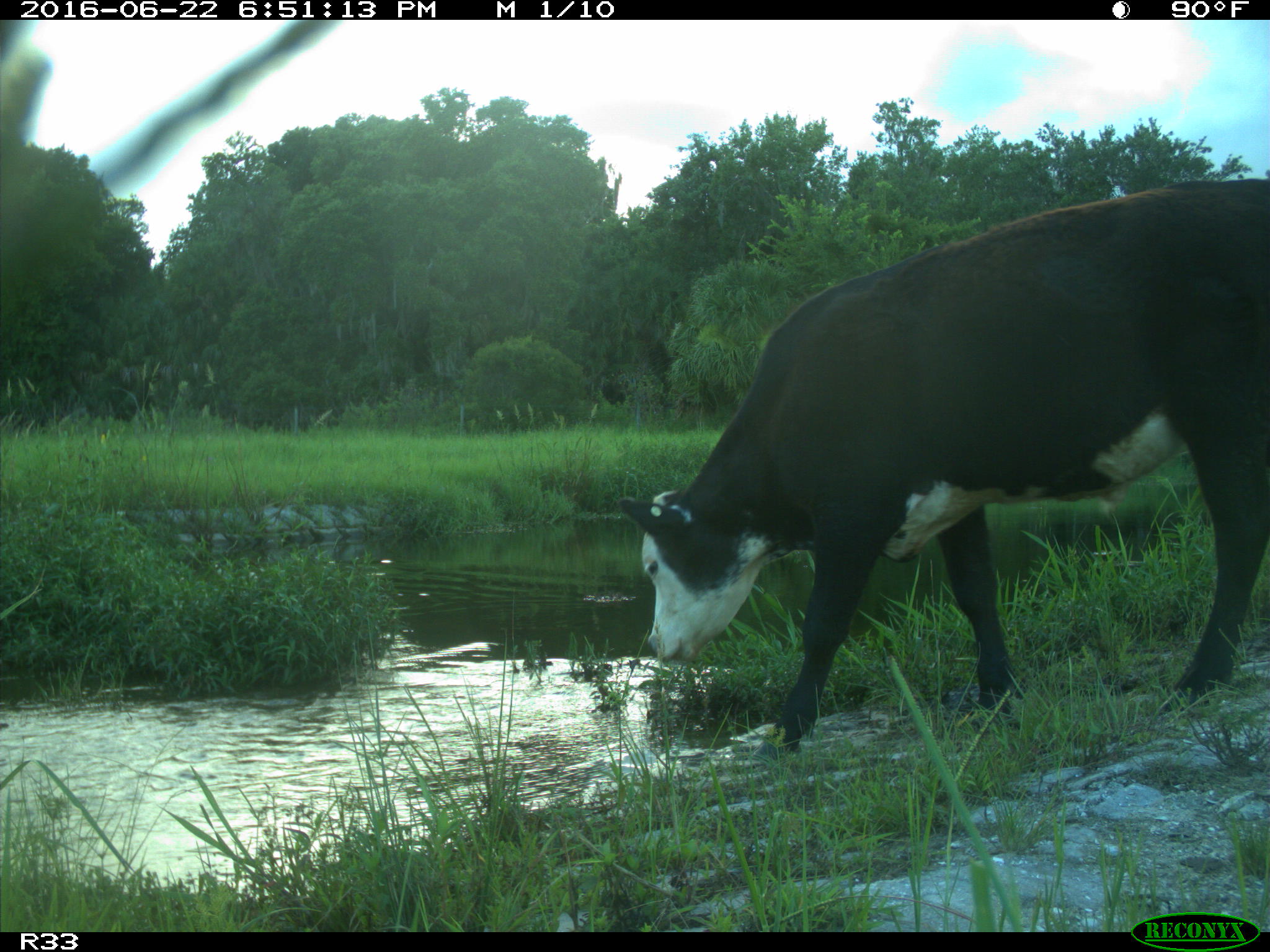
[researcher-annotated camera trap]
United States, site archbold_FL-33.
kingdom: Animalia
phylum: Chordata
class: Mammalia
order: Artiodactyla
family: Bovidae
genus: Bos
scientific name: Bos taurus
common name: domestic cow